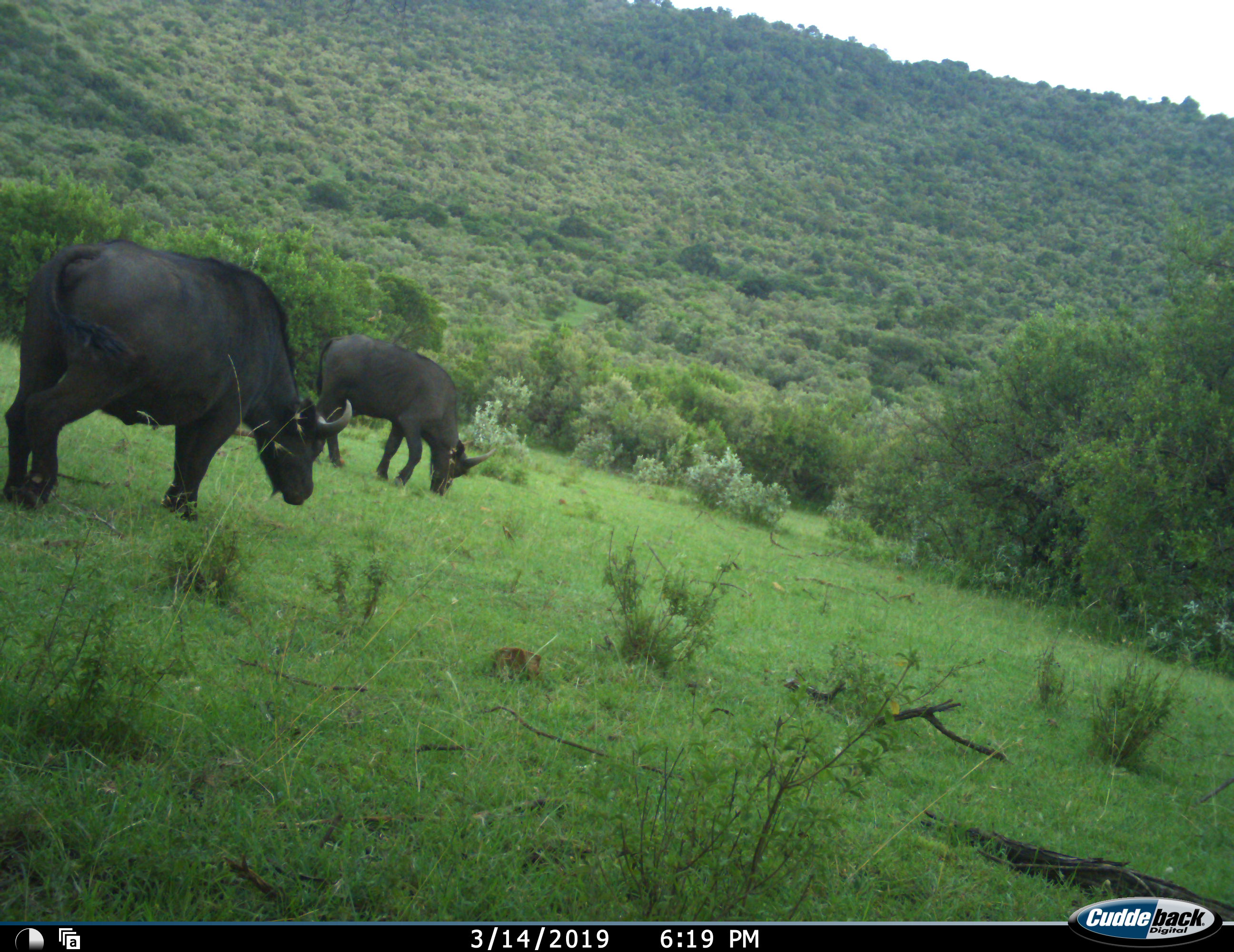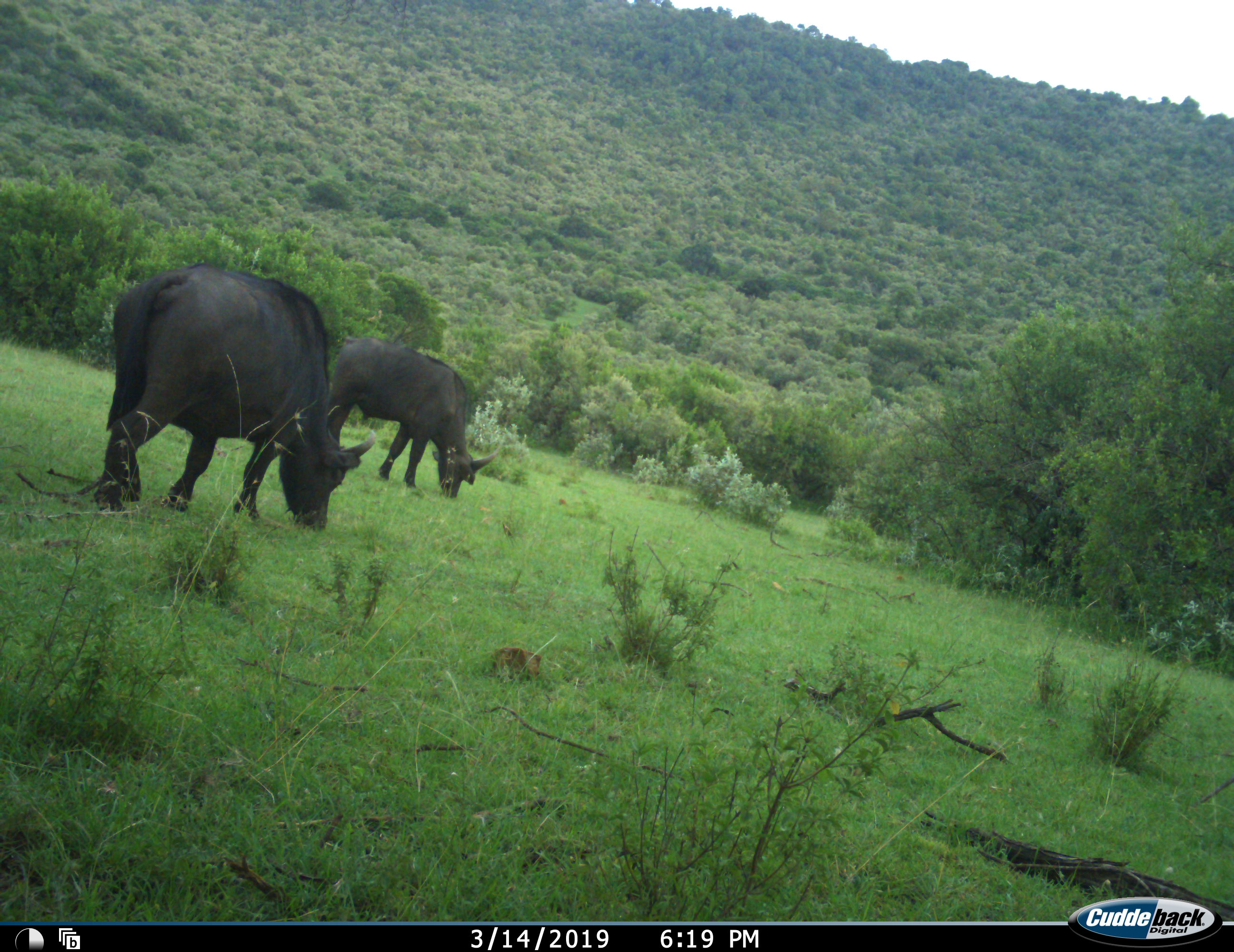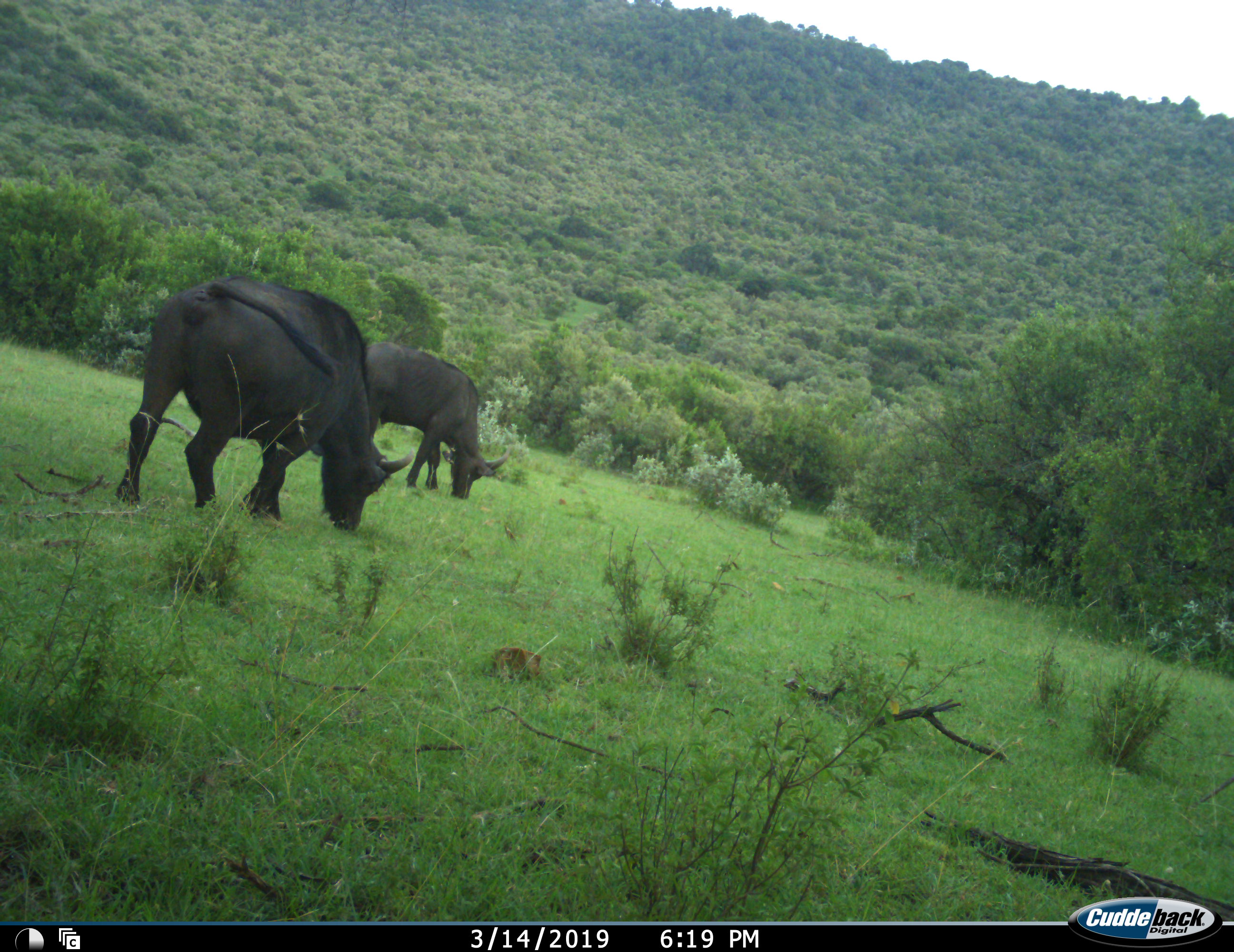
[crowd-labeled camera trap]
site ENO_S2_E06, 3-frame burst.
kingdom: Animalia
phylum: Chordata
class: Mammalia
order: Artiodactyla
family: Bovidae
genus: Syncerus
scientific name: Syncerus caffer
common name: african buffalo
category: buffalo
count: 2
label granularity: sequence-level